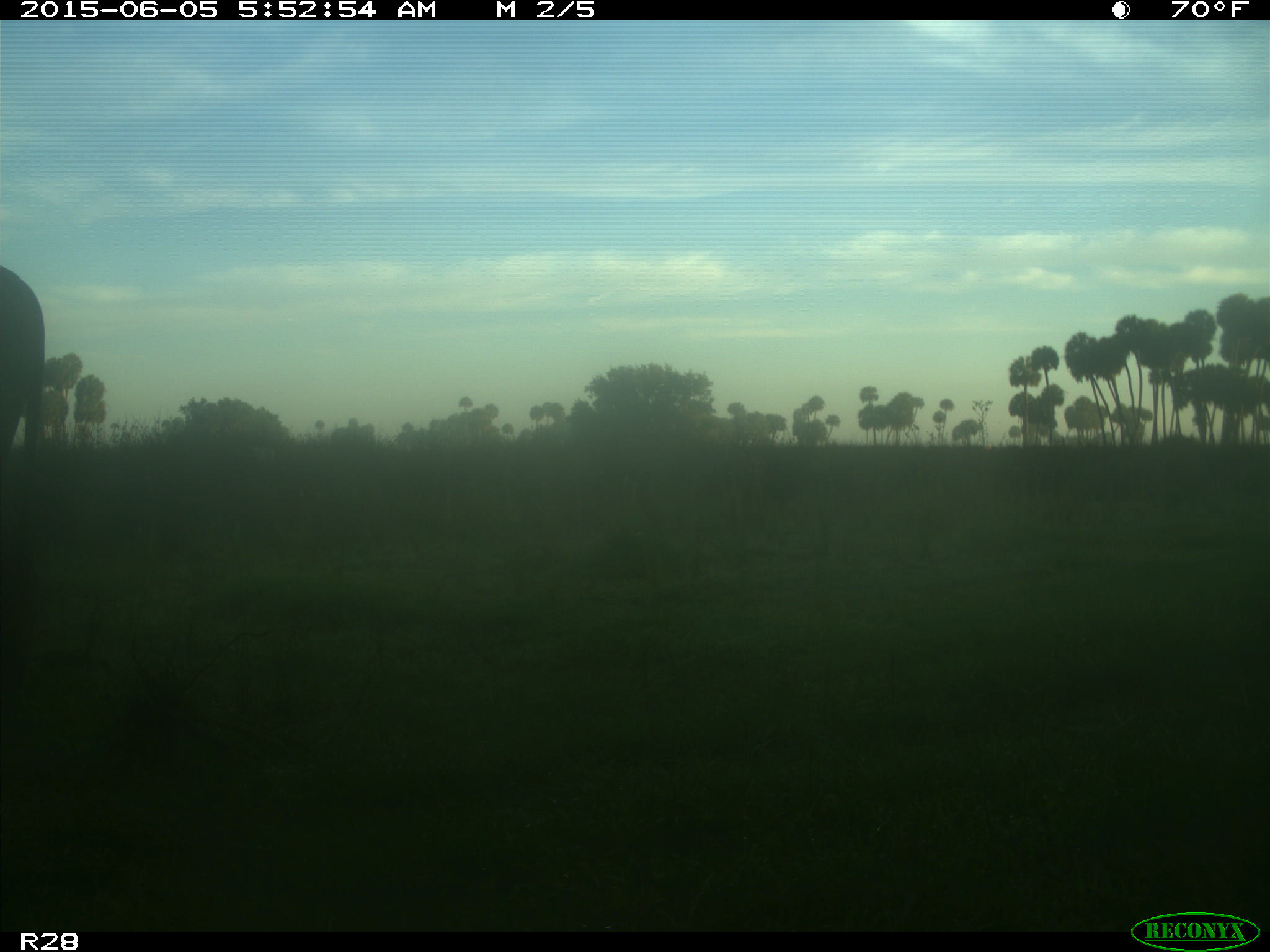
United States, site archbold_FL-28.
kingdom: Animalia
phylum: Chordata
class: Mammalia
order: Artiodactyla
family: Bovidae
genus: Bos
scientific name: Bos taurus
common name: domestic cow